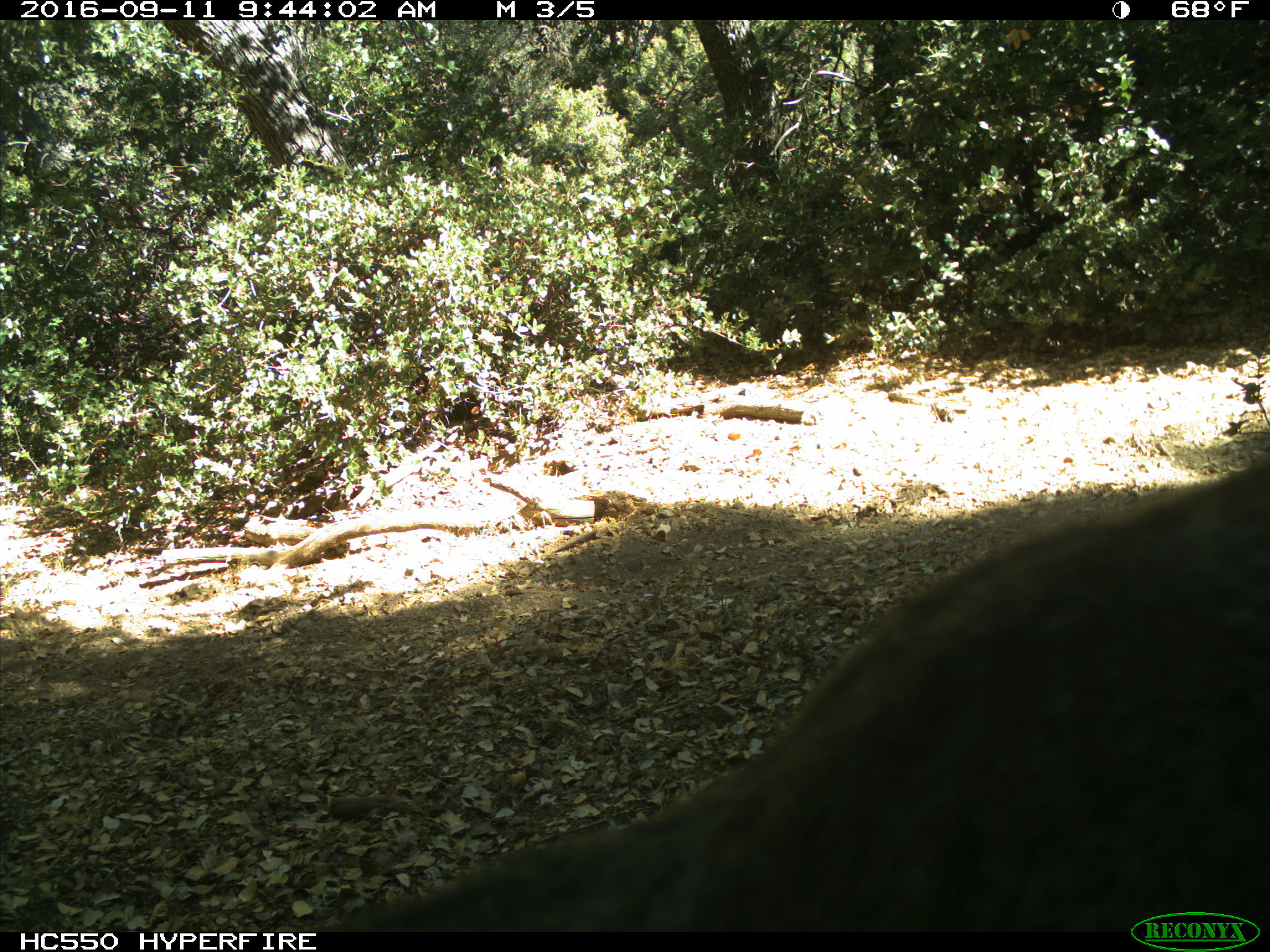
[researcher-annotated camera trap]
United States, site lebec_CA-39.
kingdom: Animalia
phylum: Chordata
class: Mammalia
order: Carnivora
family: Felidae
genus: Lynx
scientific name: Lynx rufus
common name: bobcat